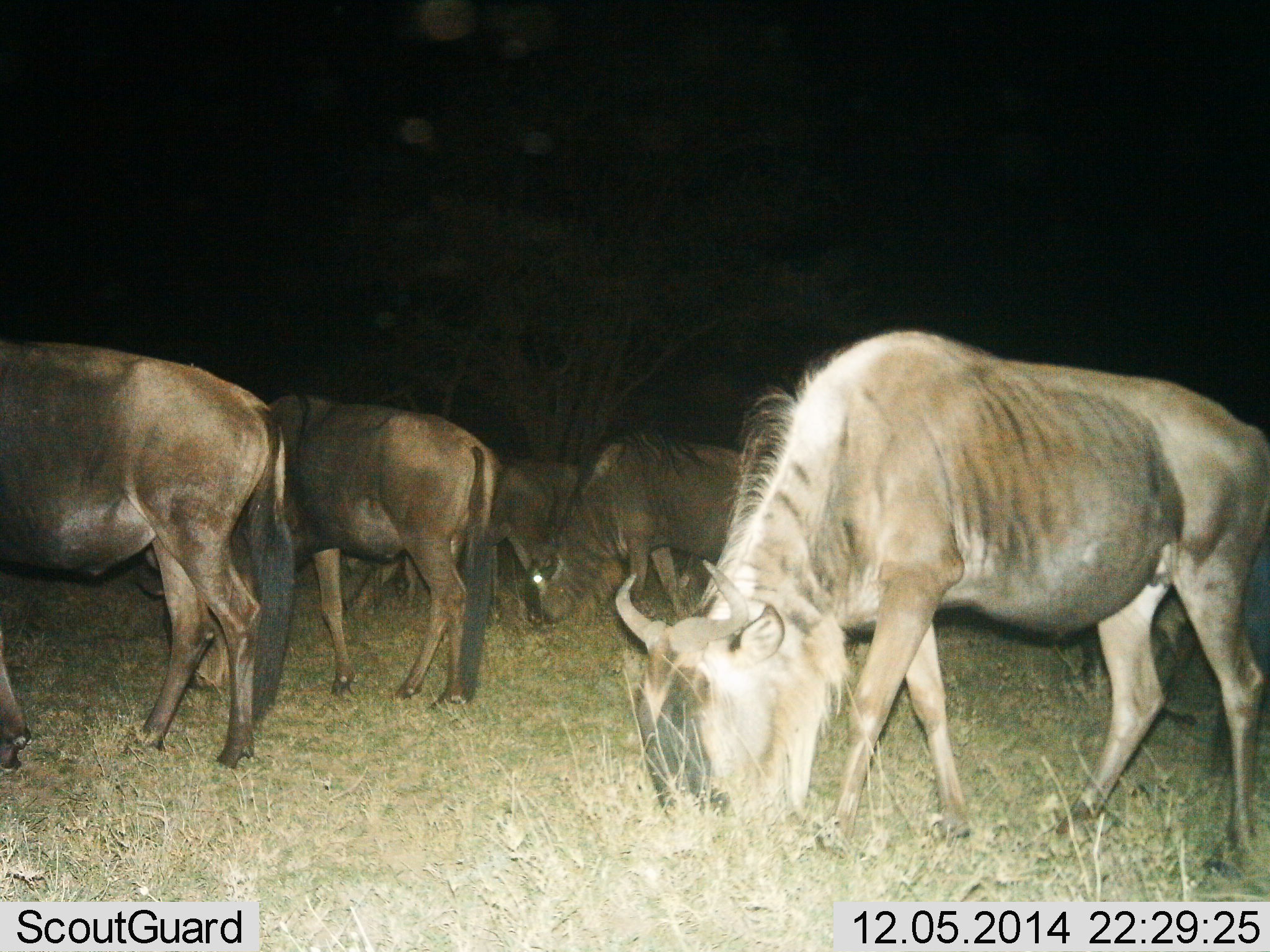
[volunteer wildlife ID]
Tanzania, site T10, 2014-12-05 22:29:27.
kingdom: Animalia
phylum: Chordata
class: Mammalia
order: Artiodactyla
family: Bovidae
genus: Connochaetes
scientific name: Connochaetes taurinus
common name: blue wildebeest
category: wildebeest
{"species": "wildebeest (blue wildebeest) (Connochaetes taurinus)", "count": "5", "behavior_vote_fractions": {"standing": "50%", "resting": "0%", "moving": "0%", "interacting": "0%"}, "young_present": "0%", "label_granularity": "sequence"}